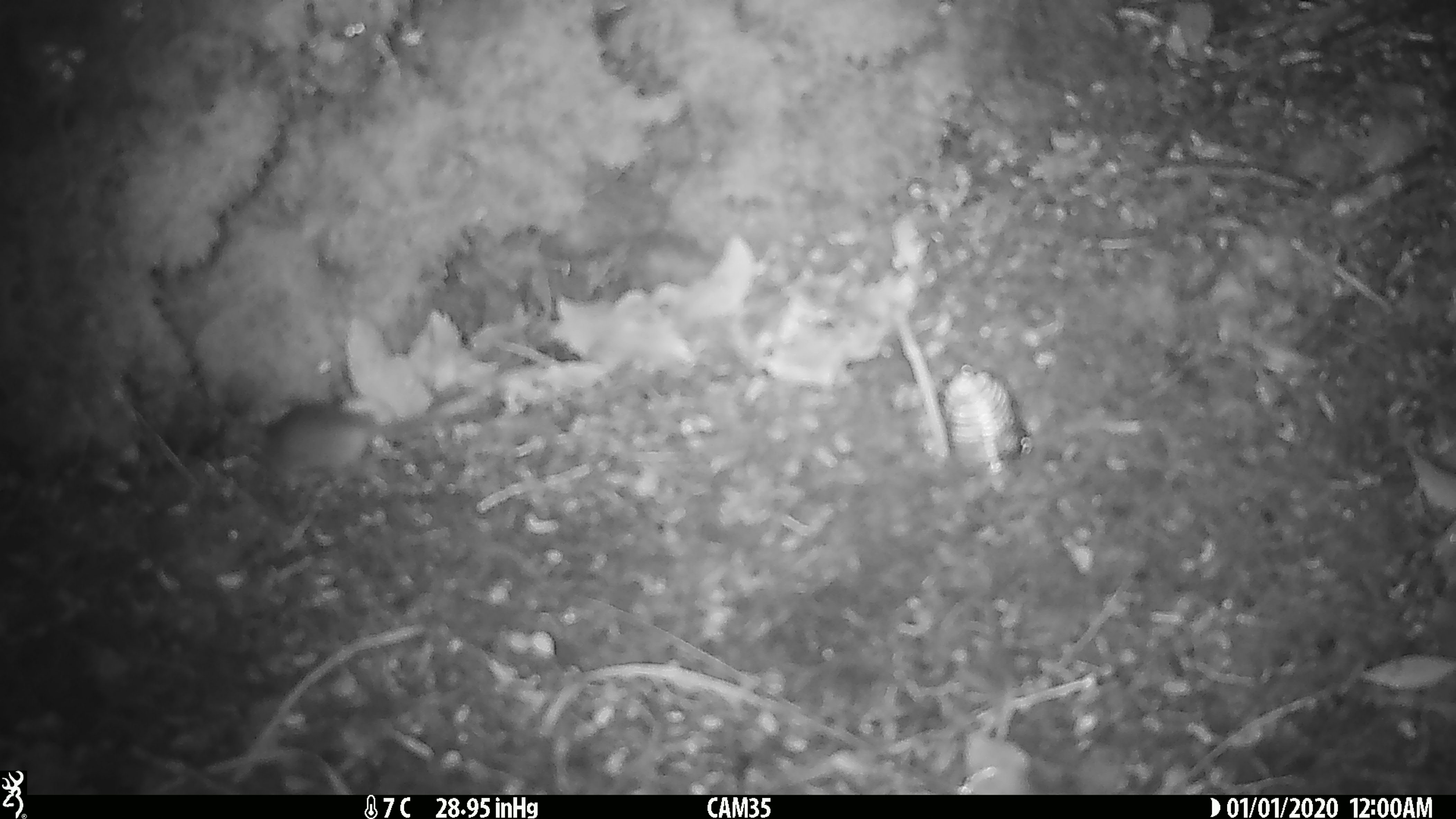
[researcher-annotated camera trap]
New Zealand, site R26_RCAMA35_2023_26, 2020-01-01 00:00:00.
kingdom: Animalia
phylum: Chordata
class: Mammalia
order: Rodentia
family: Muridae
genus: Mus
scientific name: Mus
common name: mouse